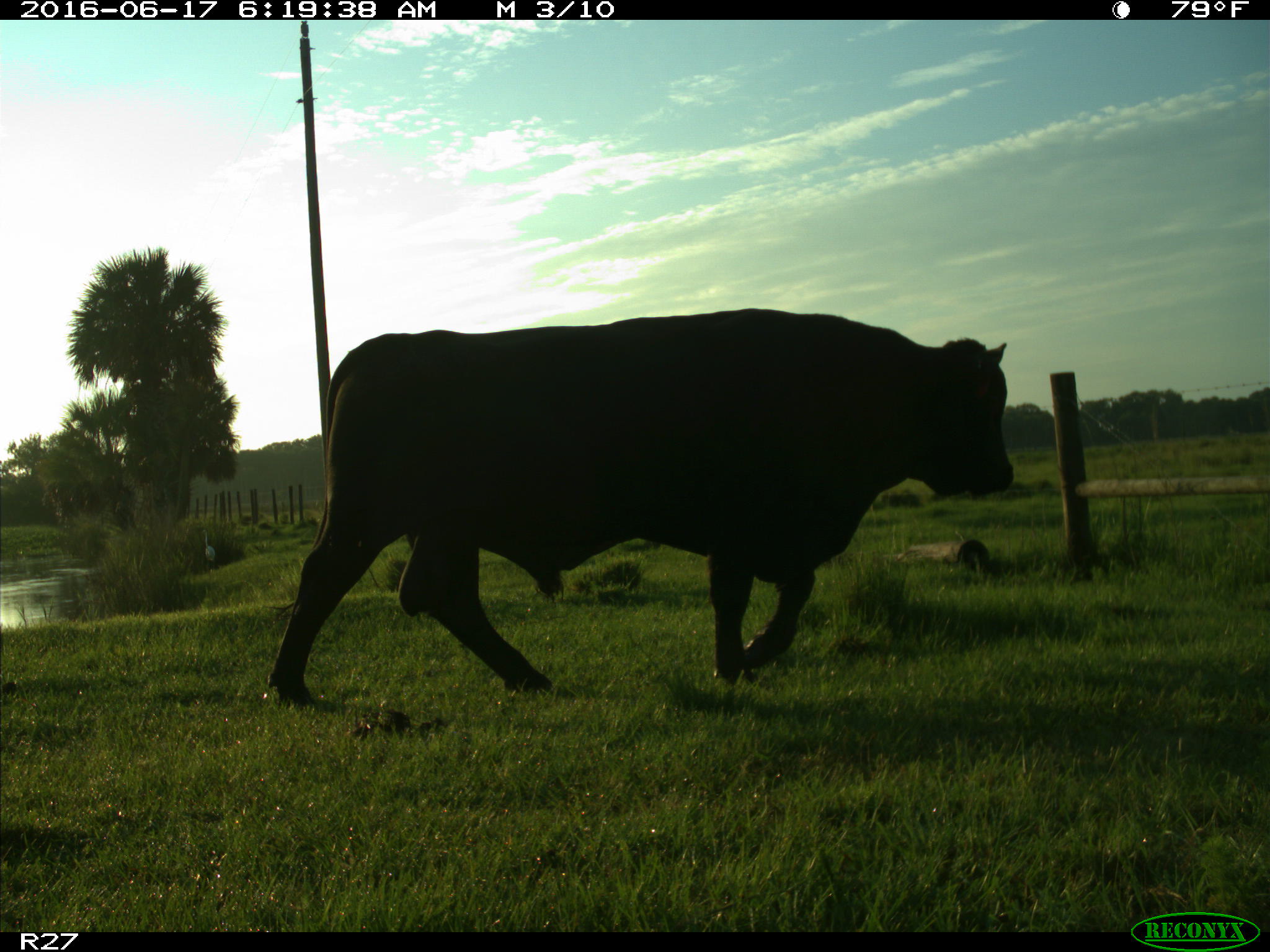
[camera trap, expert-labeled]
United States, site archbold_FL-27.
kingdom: Animalia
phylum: Chordata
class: Mammalia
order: Artiodactyla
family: Bovidae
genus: Bos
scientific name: Bos taurus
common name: domestic cow